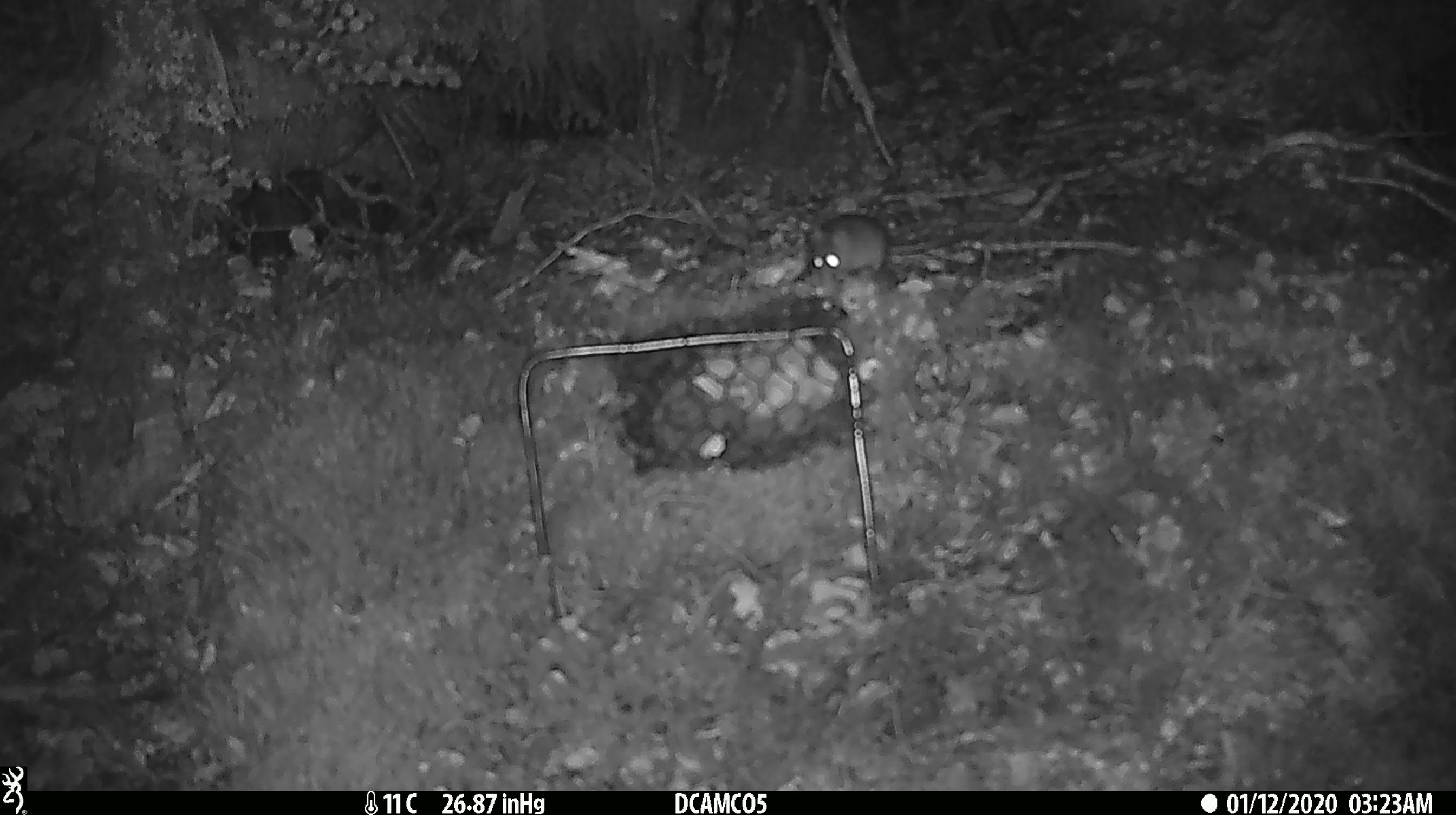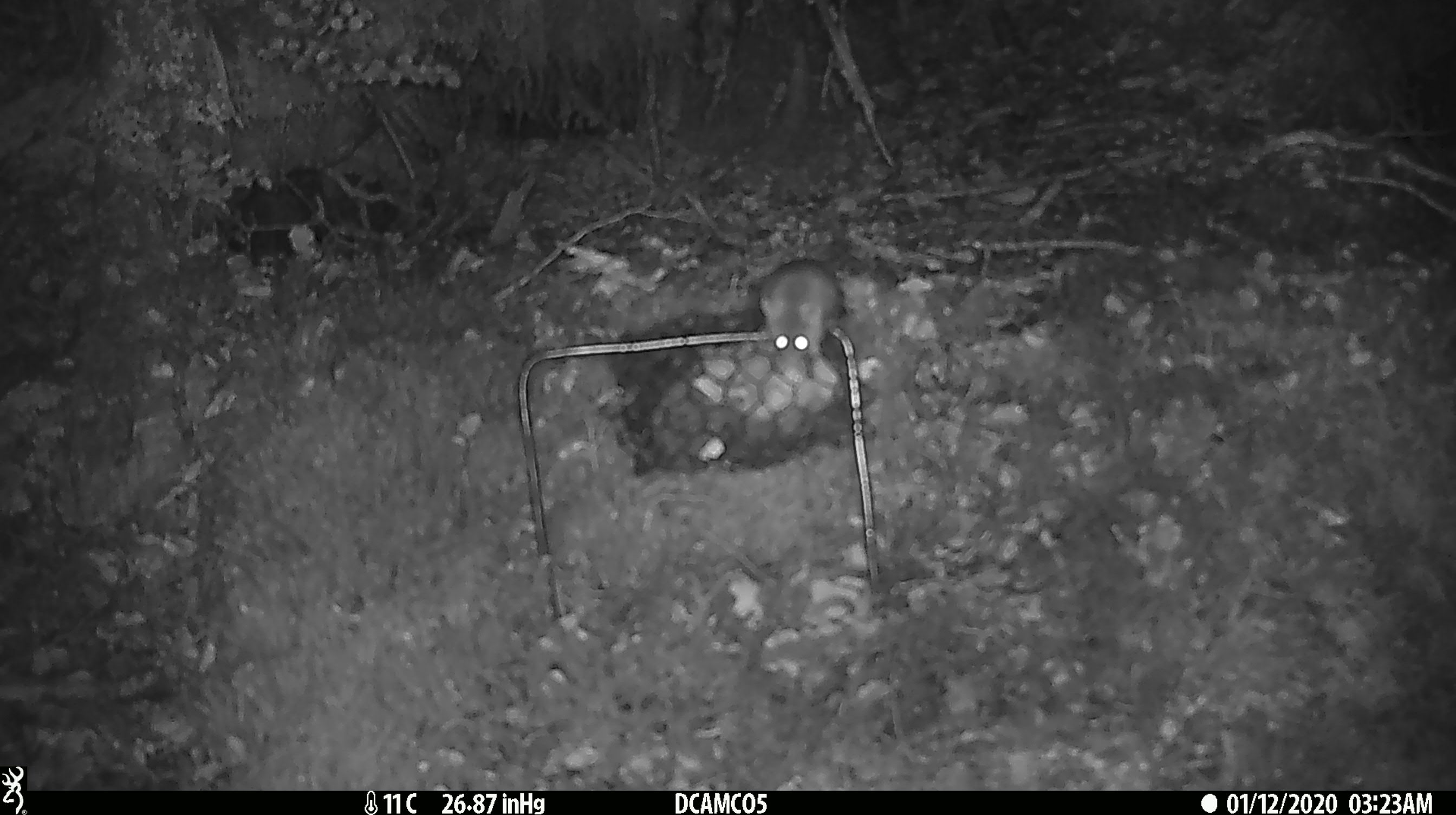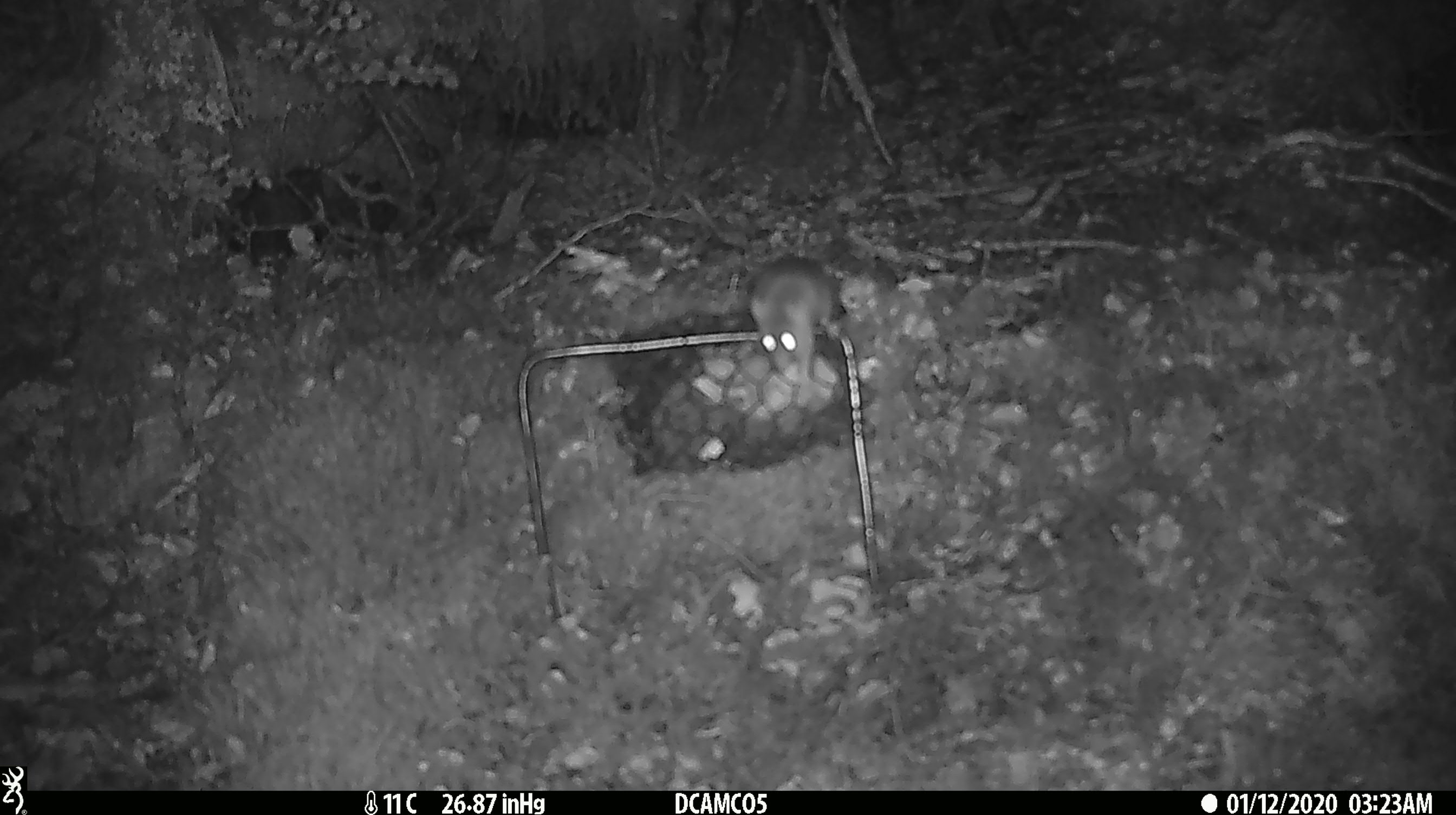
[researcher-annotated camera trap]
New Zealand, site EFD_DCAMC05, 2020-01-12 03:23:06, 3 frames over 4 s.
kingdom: Animalia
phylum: Chordata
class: Mammalia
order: Rodentia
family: Muridae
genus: Mus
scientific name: Mus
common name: mouse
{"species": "mouse (Mus)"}